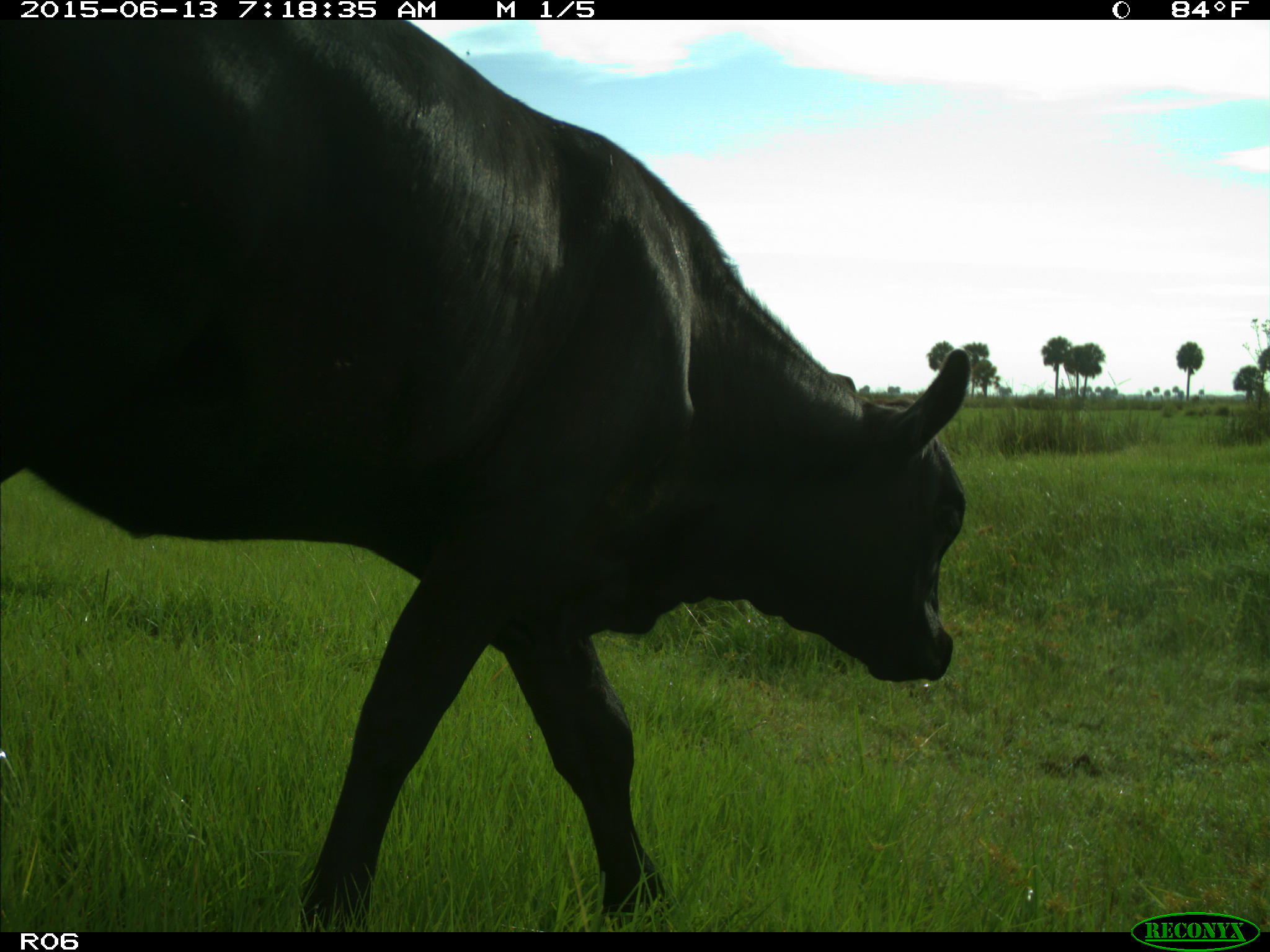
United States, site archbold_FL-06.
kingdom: Animalia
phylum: Chordata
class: Mammalia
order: Artiodactyla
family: Bovidae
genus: Bos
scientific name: Bos taurus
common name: domestic cow